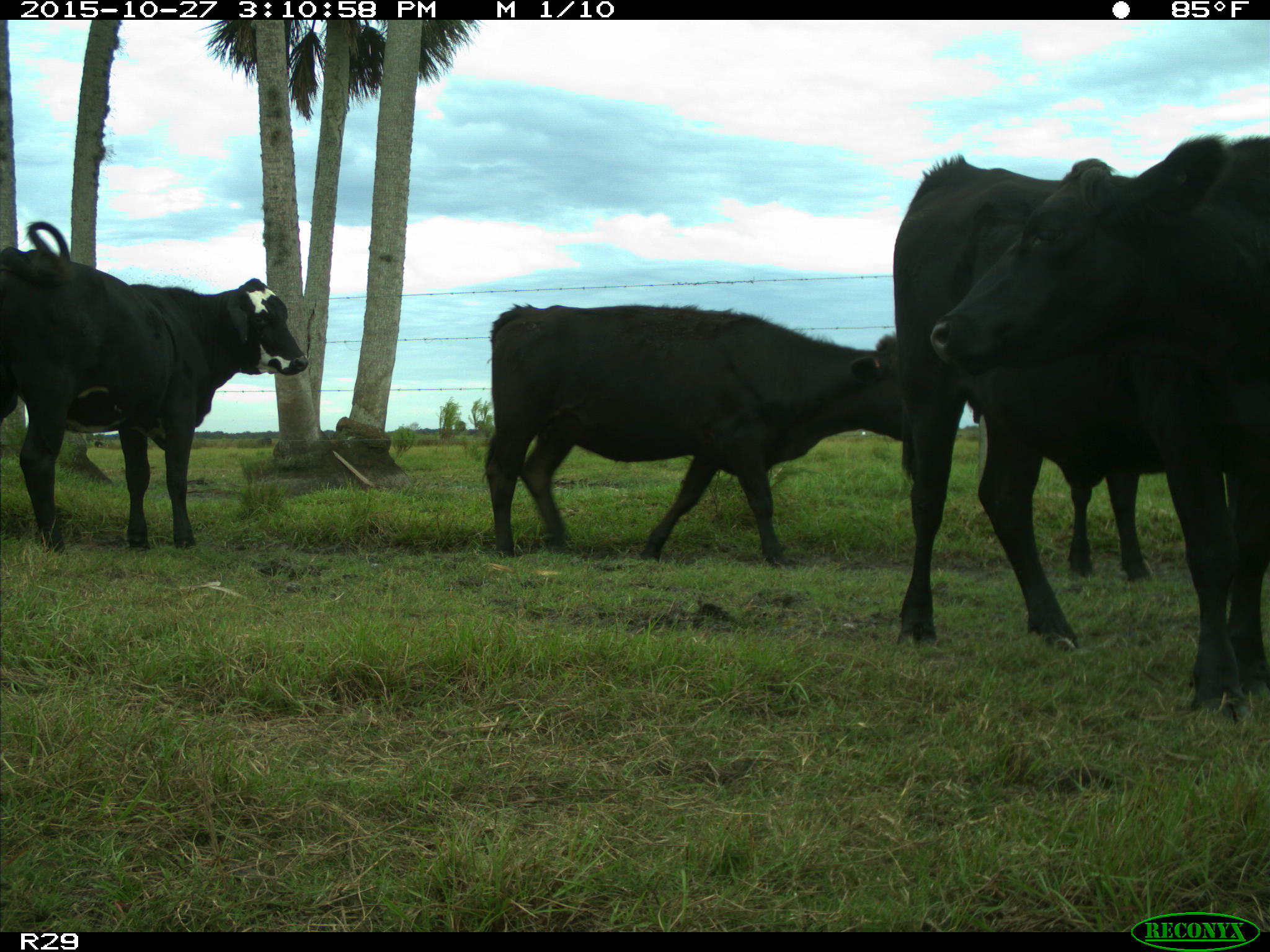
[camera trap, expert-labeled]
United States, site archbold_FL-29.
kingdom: Animalia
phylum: Chordata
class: Mammalia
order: Artiodactyla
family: Bovidae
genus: Bos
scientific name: Bos taurus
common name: domestic cow